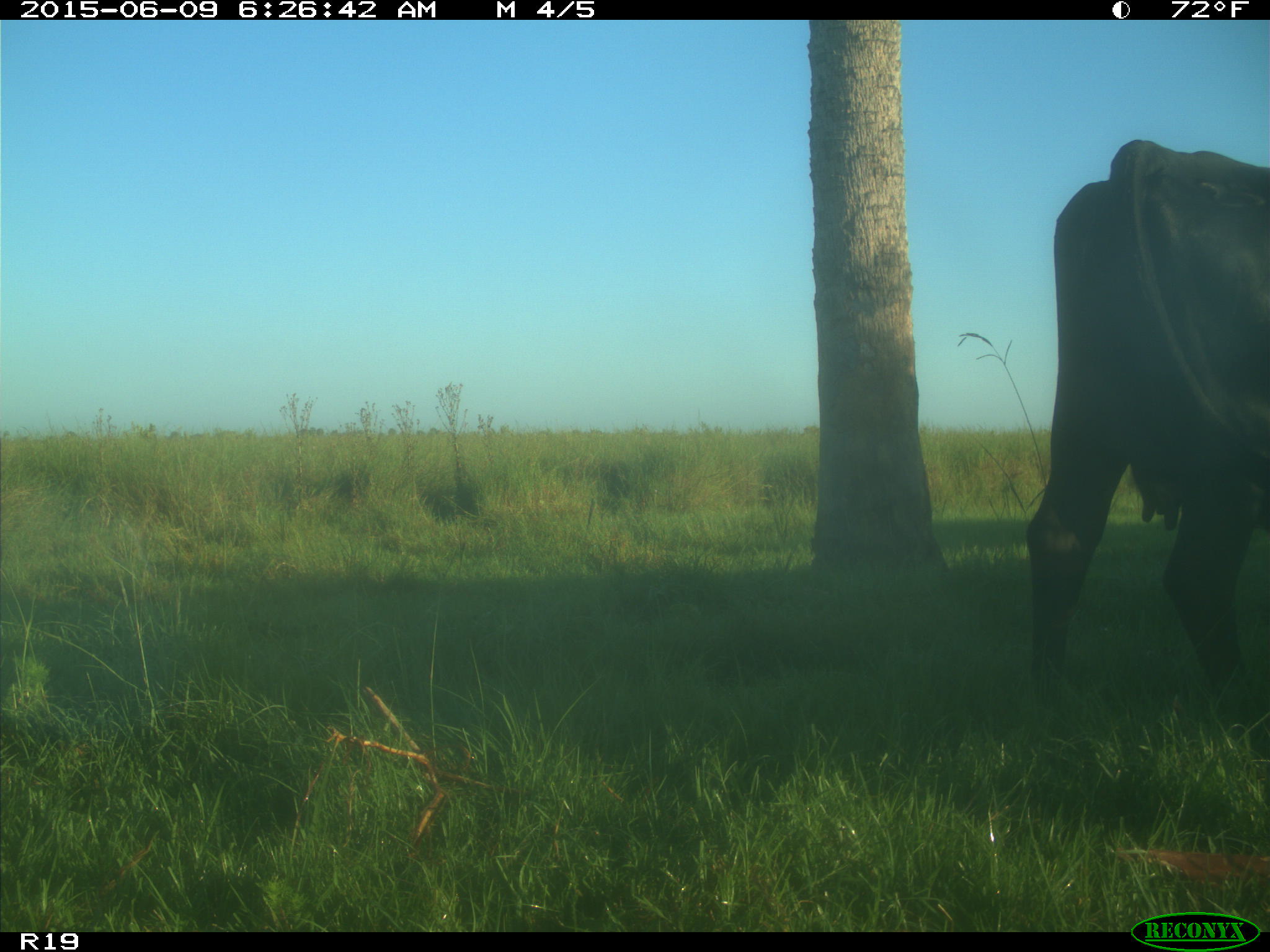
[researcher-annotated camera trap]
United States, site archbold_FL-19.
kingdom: Animalia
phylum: Chordata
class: Mammalia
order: Artiodactyla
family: Bovidae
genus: Bos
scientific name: Bos taurus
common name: domestic cow